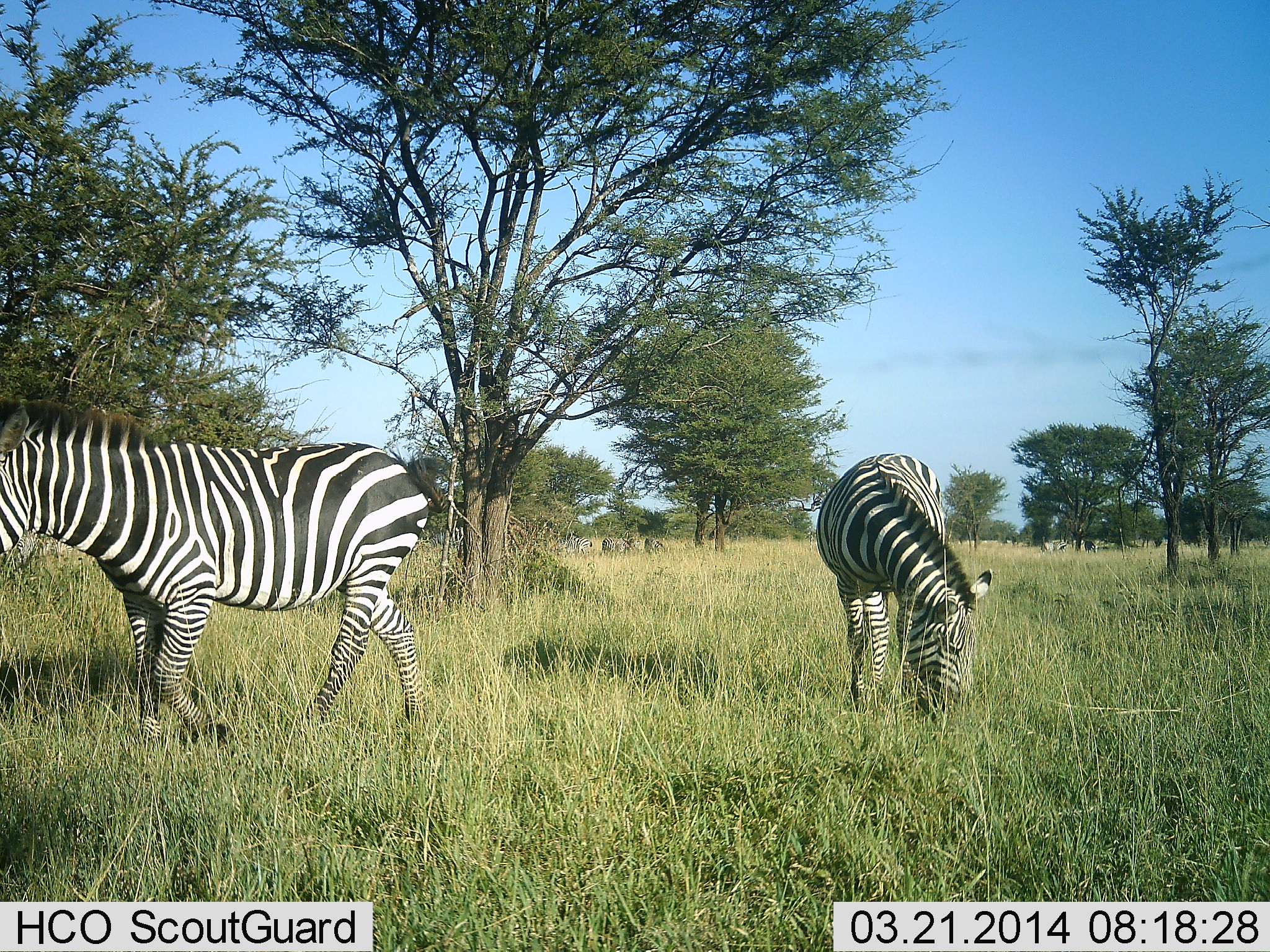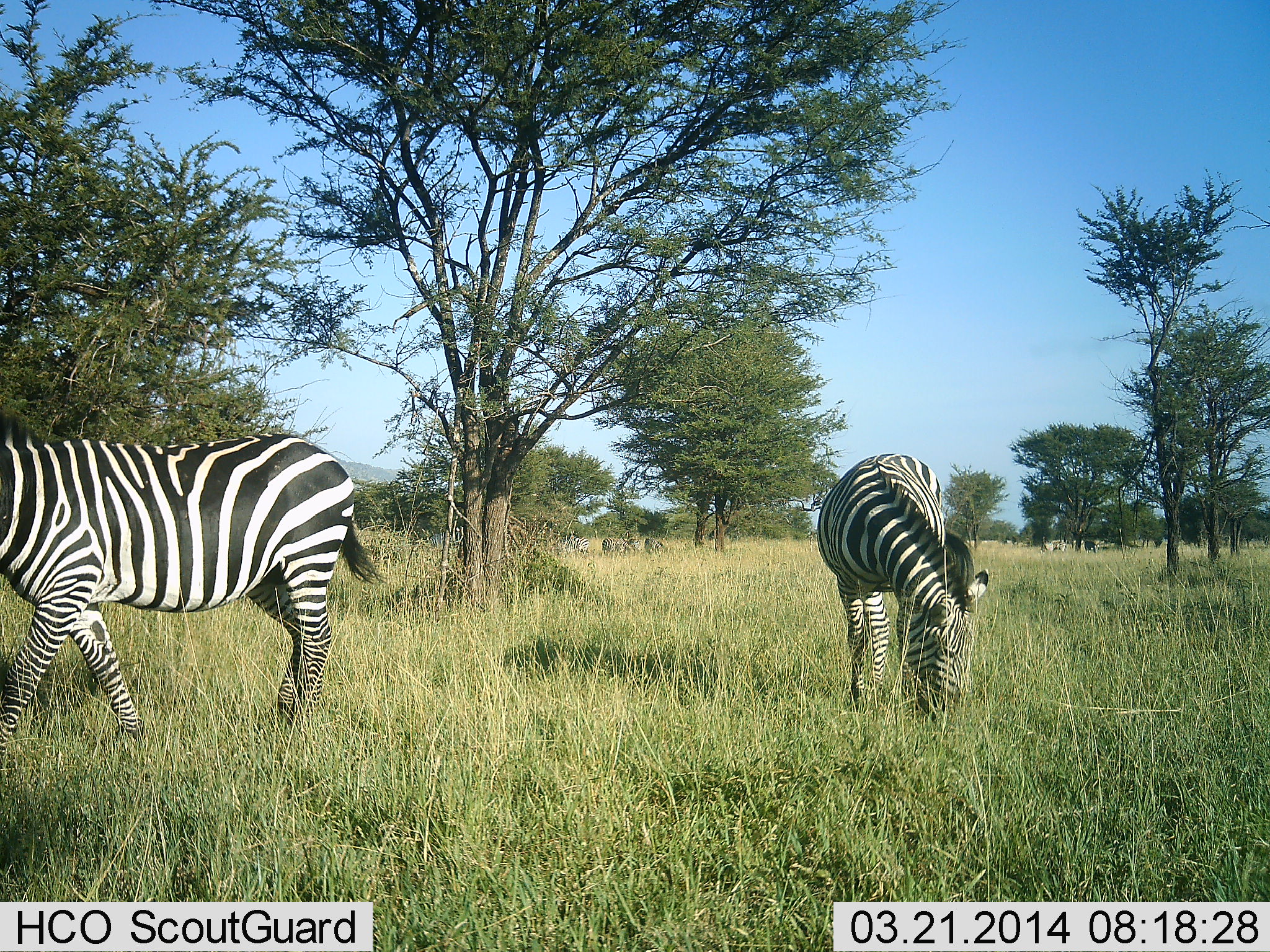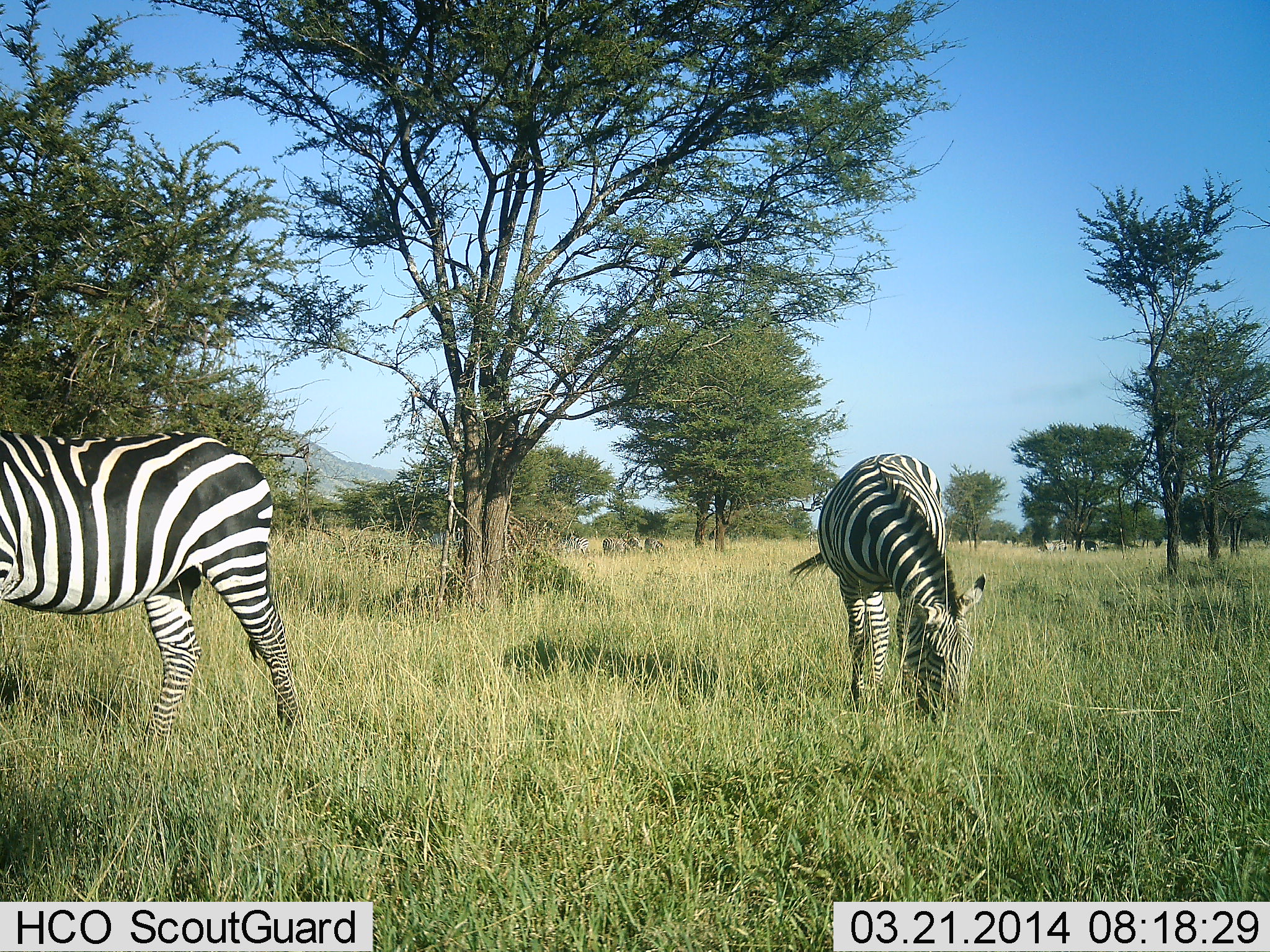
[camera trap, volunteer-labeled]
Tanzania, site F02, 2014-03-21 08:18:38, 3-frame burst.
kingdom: Animalia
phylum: Chordata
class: Mammalia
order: Perissodactyla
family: Equidae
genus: Equus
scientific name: Equus quagga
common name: plains zebra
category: zebra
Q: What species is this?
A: Zebra (plains zebra) (Equus quagga).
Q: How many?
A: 2.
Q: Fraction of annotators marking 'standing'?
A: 50%.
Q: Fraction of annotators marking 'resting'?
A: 0%.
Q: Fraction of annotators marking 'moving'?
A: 90%.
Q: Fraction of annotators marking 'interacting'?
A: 0%.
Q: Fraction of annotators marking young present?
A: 0%.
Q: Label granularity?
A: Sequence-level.